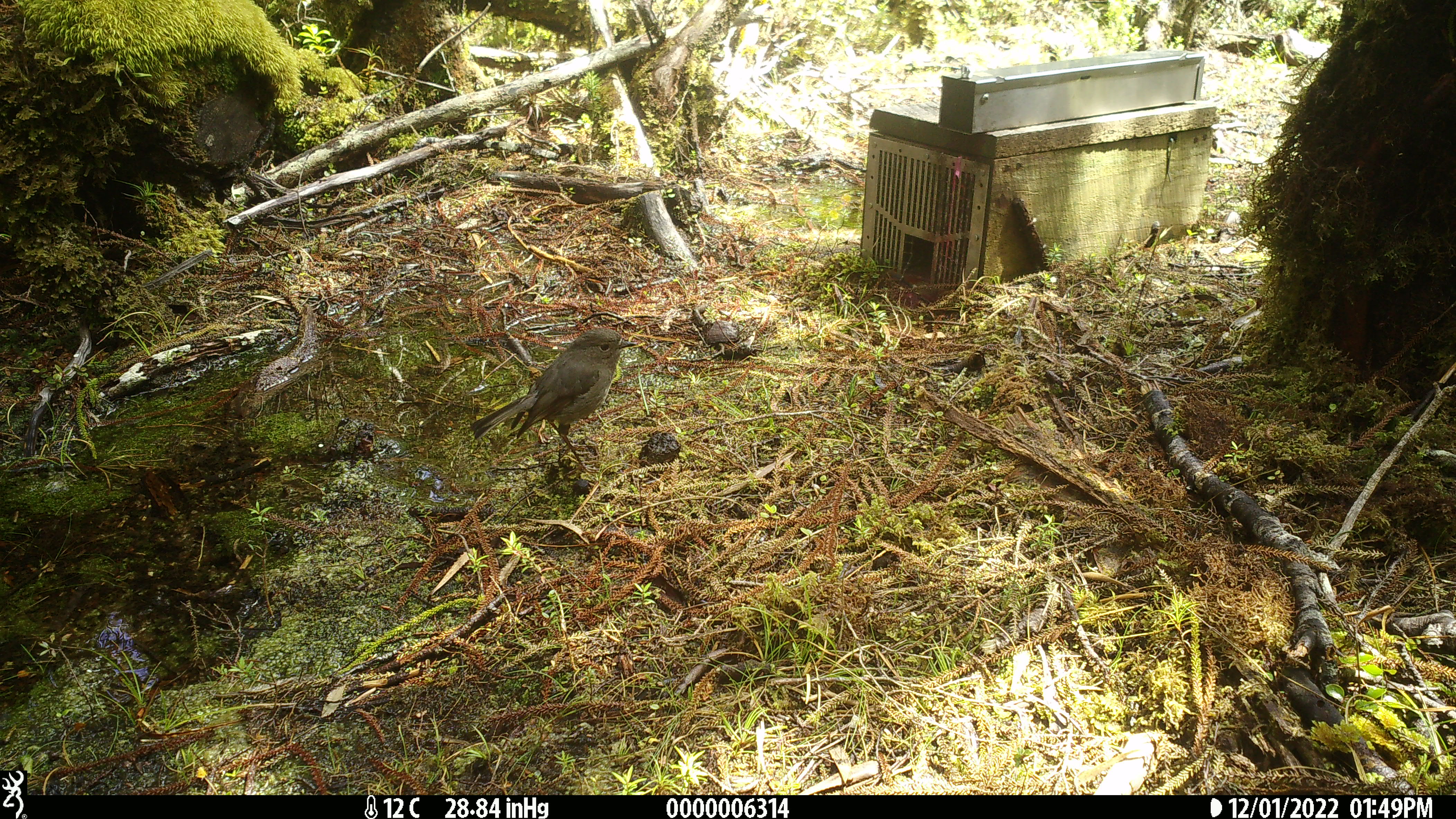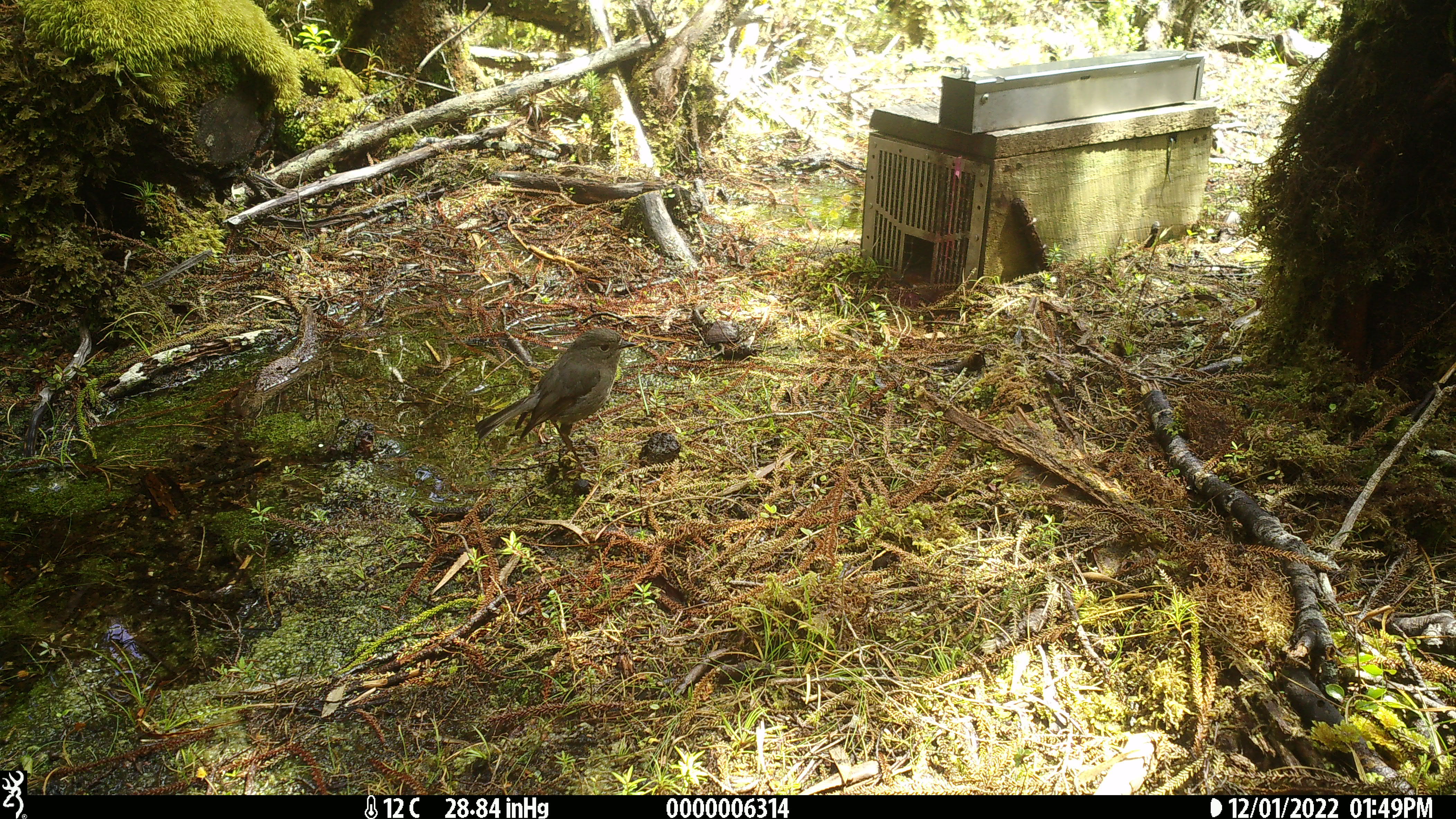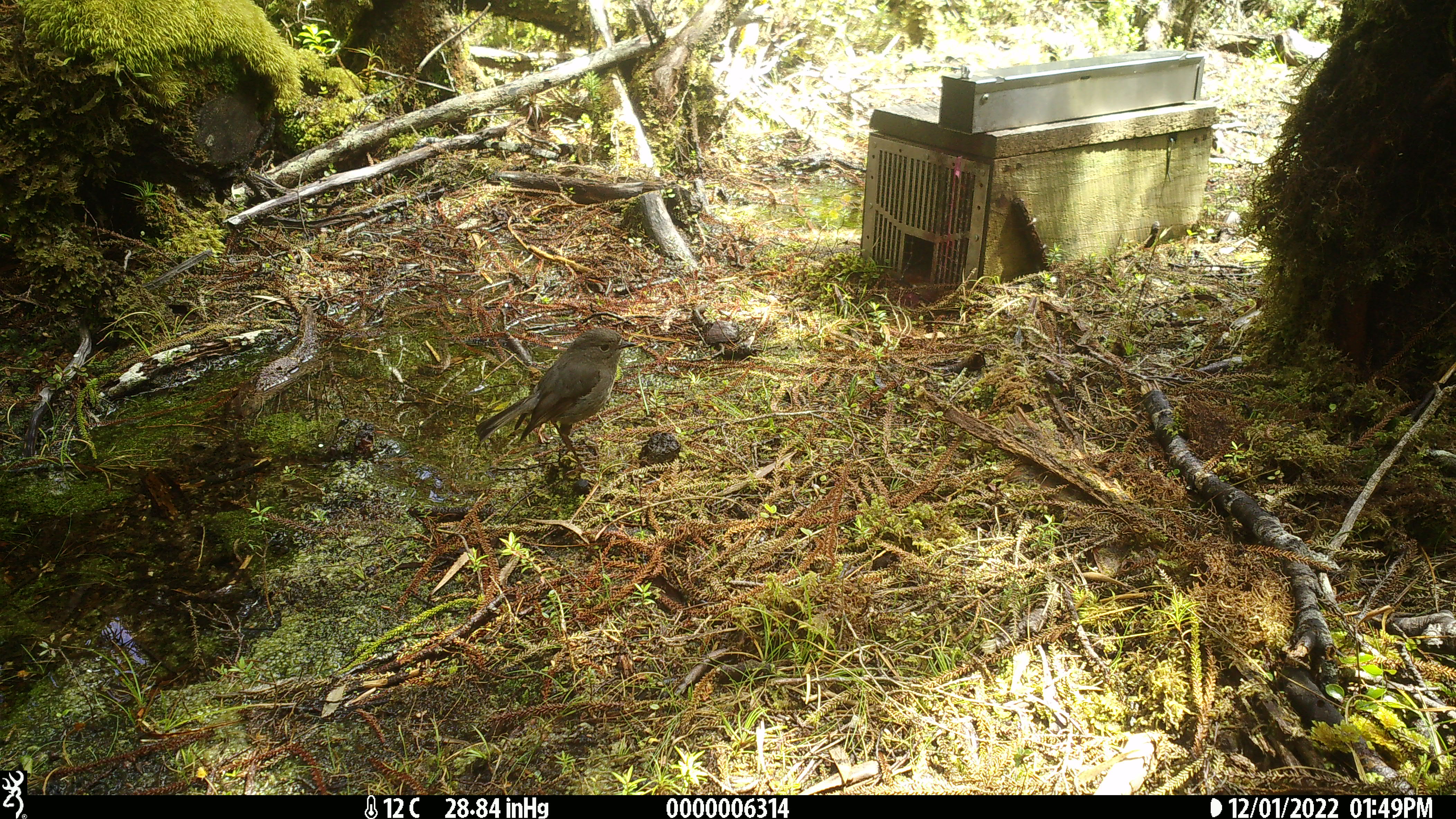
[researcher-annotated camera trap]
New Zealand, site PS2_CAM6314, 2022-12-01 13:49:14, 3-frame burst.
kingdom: Animalia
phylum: Chordata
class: Aves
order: Passeriformes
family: Petroicidae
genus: Petroica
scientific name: Petroica australis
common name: new zealand robin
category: robin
Robin (new zealand robin) (Petroica australis).